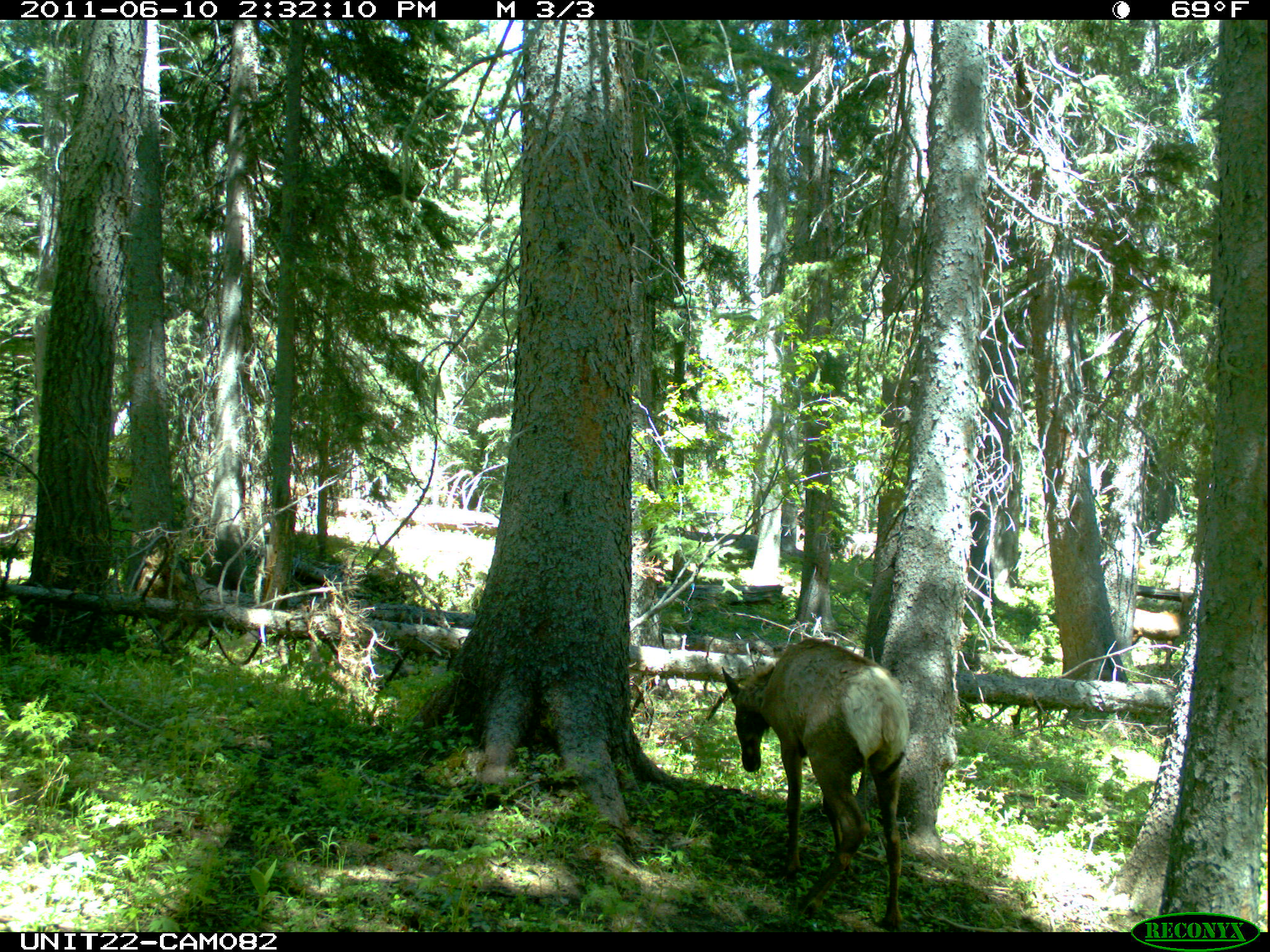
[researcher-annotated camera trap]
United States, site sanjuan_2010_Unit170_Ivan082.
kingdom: Animalia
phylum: Chordata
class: Mammalia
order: Artiodactyla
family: Cervidae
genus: Cervus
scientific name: Cervus elaphus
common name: red deer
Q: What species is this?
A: Cervus elaphus (red deer).